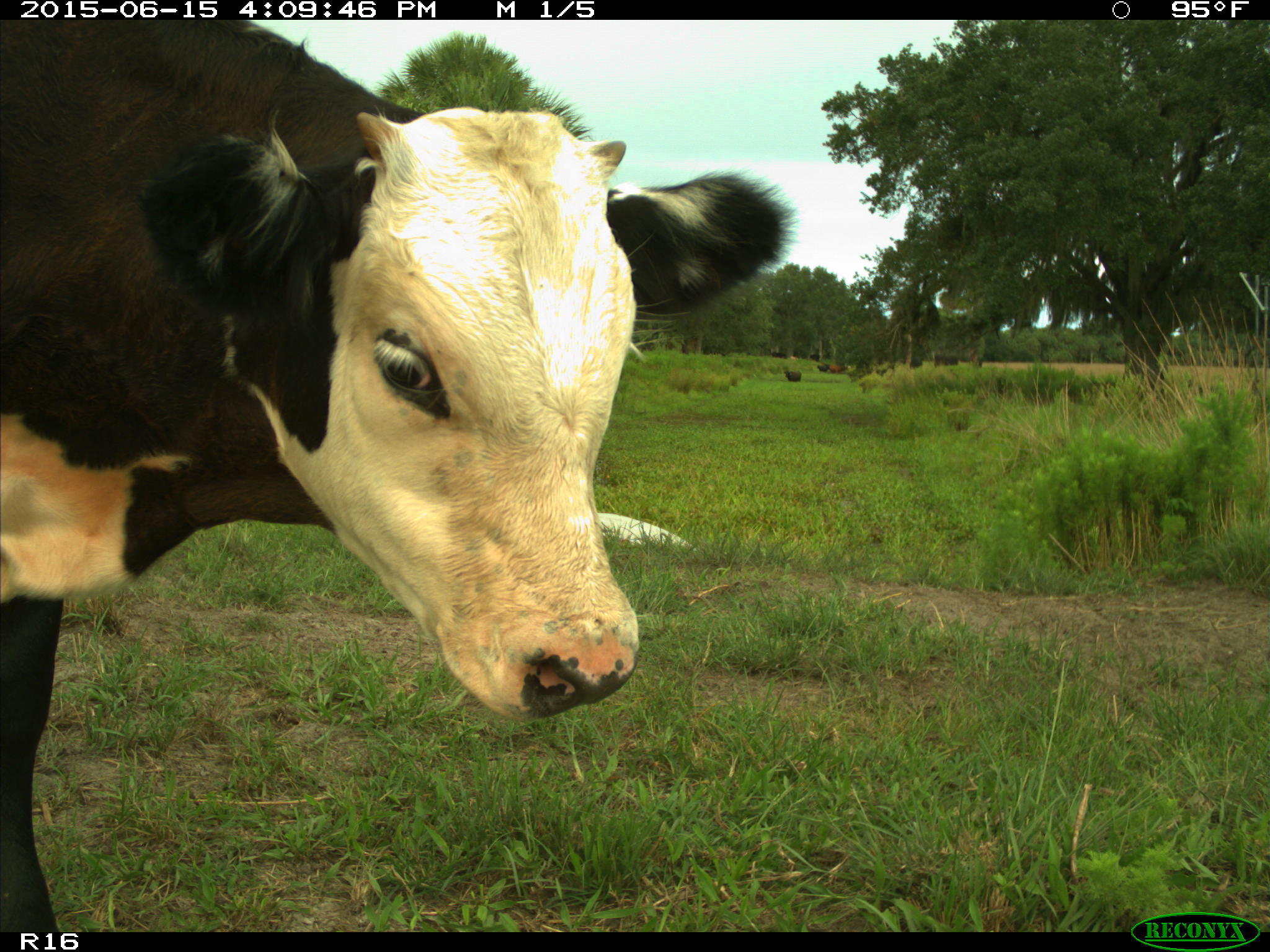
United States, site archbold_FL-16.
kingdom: Animalia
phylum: Chordata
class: Mammalia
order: Artiodactyla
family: Bovidae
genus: Bos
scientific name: Bos taurus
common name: domestic cow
Bos taurus (domestic cow).